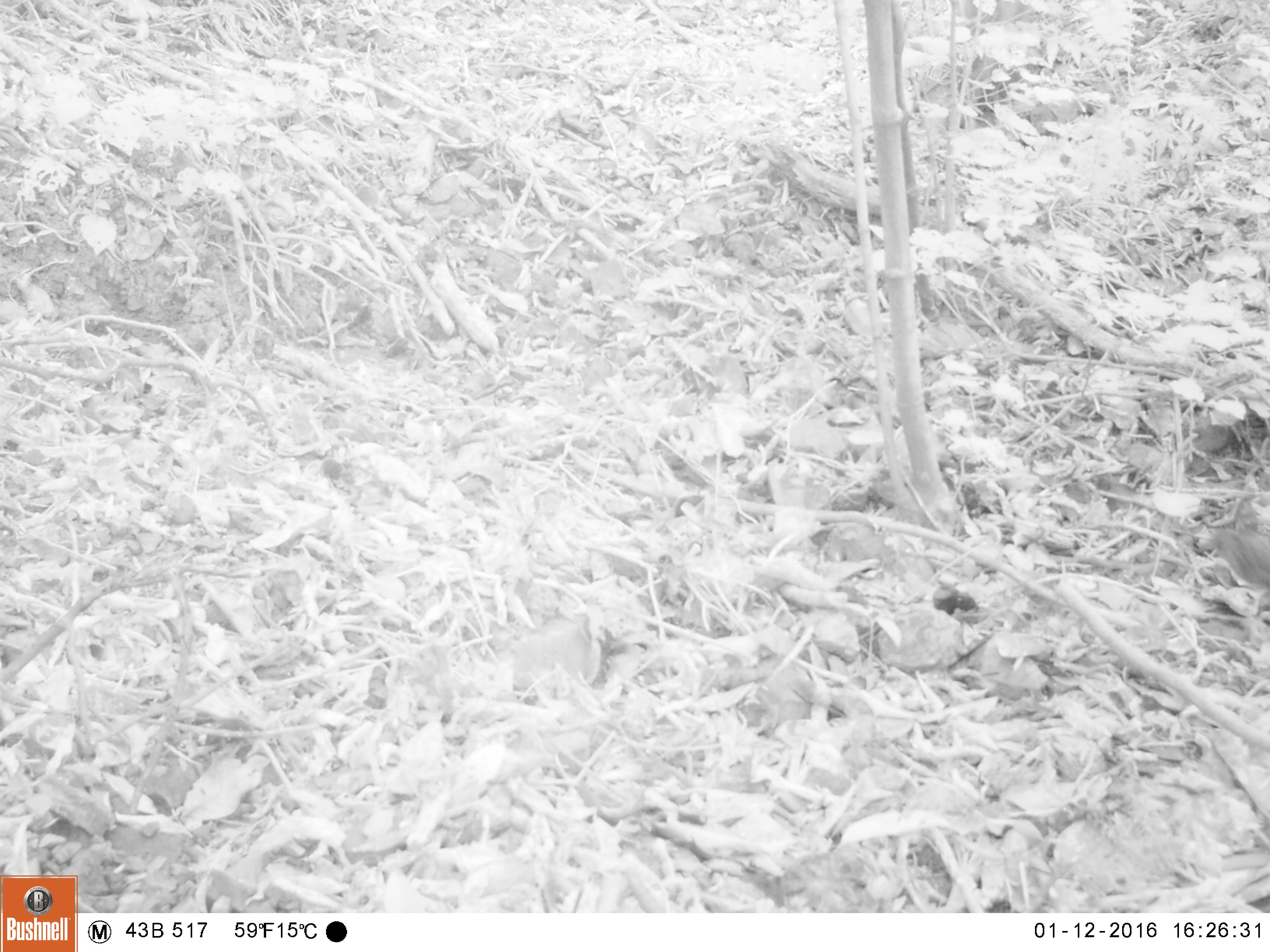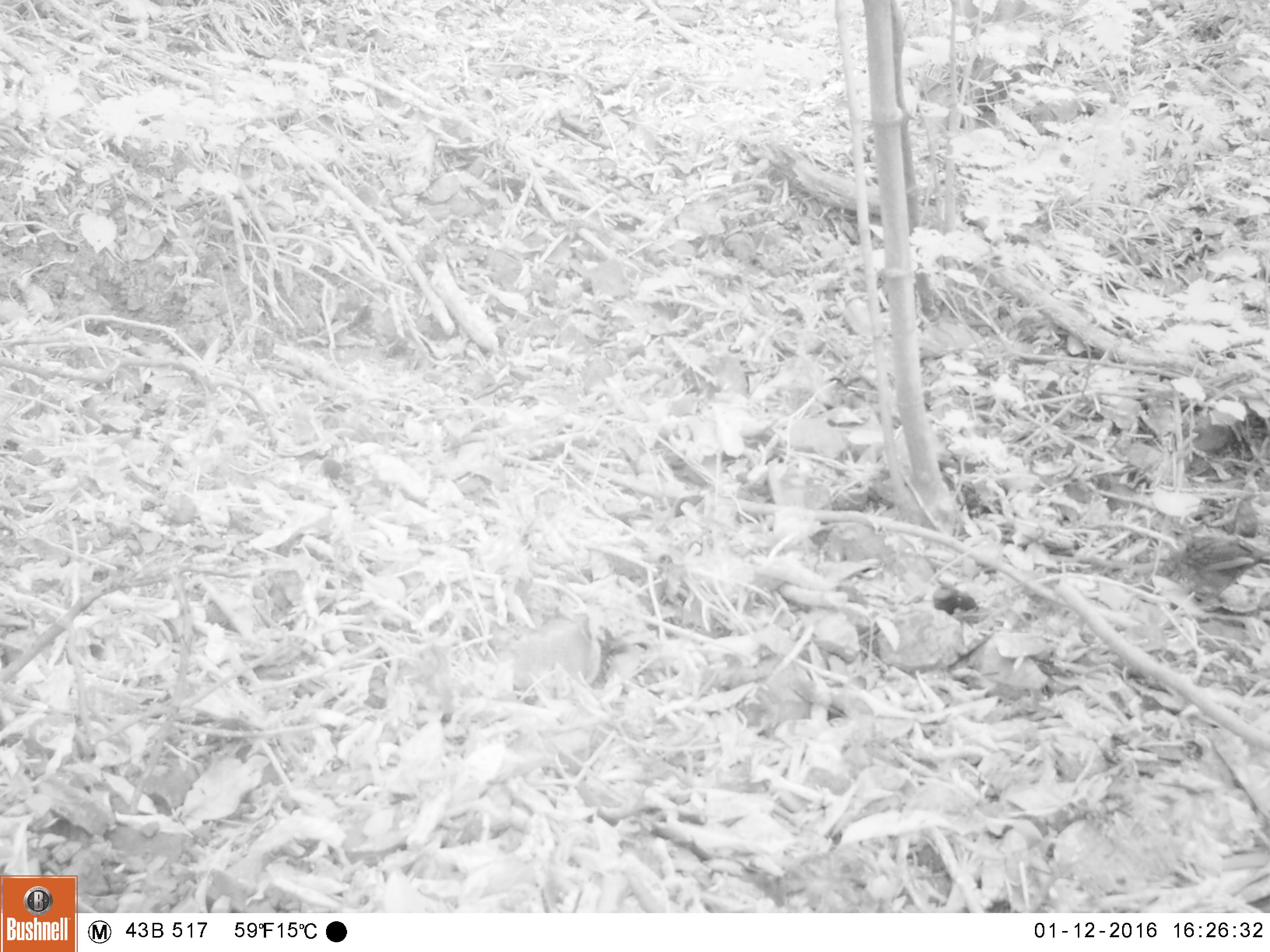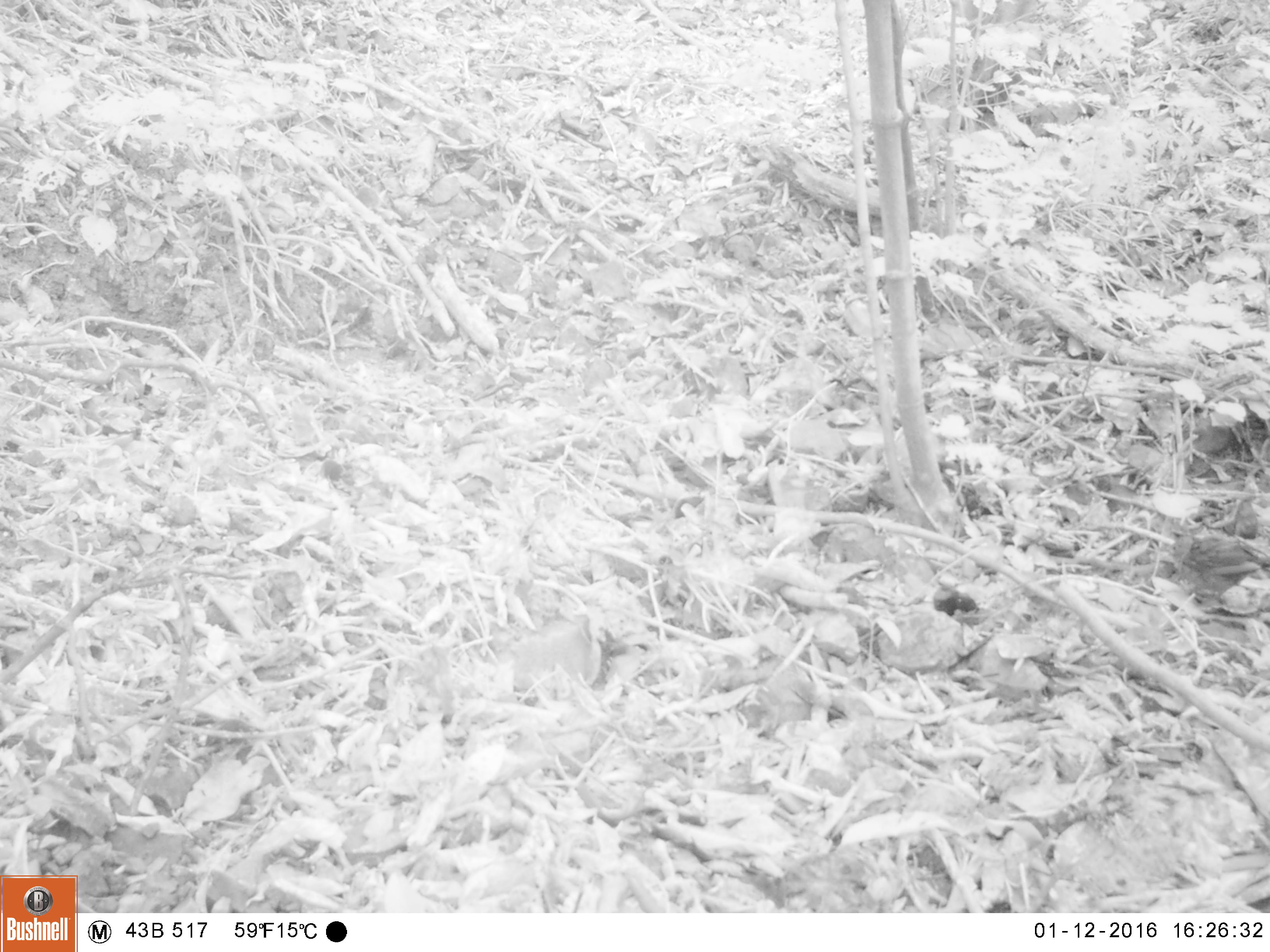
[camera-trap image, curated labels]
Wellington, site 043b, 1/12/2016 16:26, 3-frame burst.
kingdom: Animalia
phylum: Chordata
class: Aves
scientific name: Aves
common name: bird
Bird (Aves).